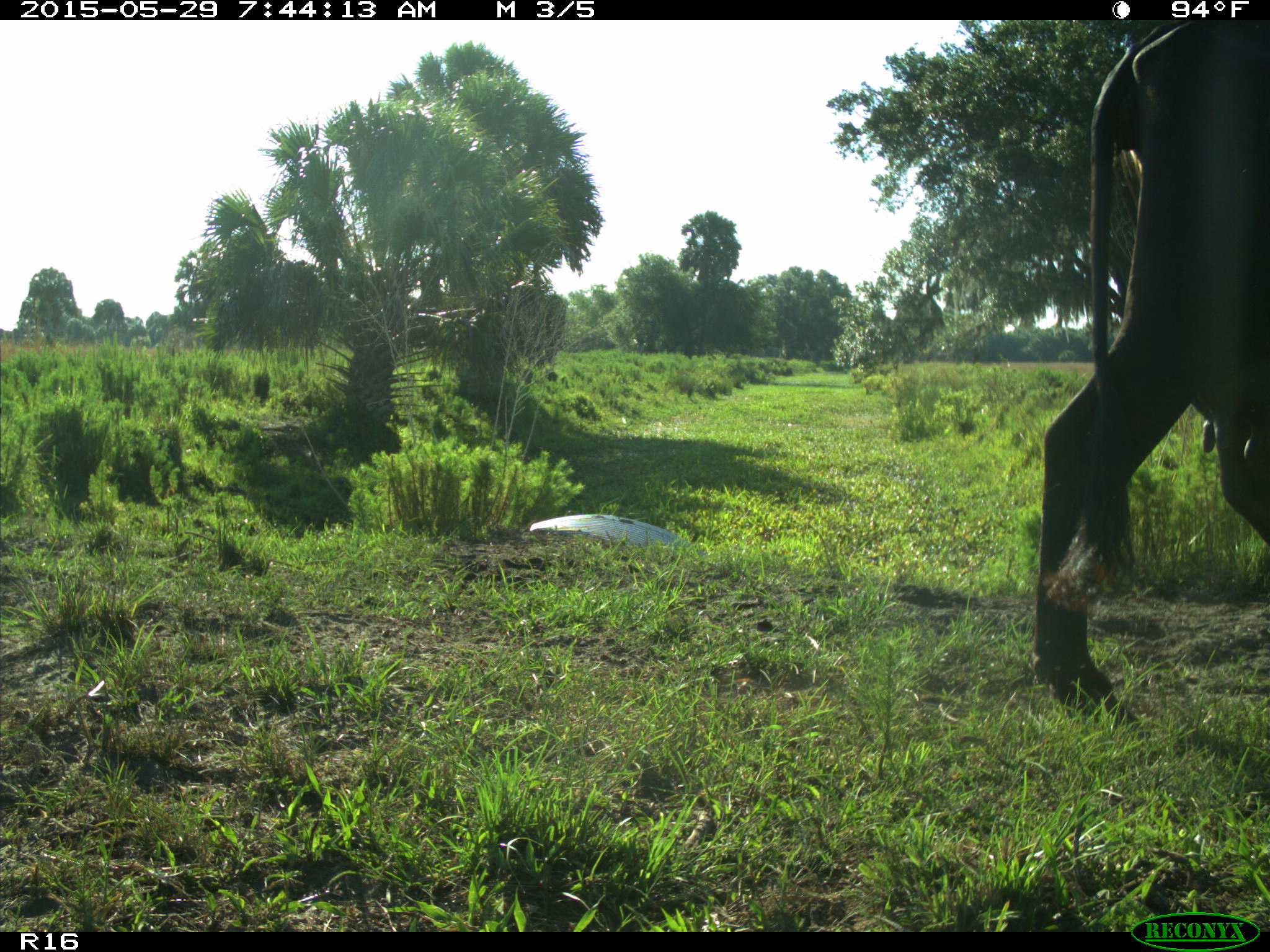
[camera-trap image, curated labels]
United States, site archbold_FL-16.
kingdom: Animalia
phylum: Chordata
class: Mammalia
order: Artiodactyla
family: Bovidae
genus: Bos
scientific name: Bos taurus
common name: domestic cow